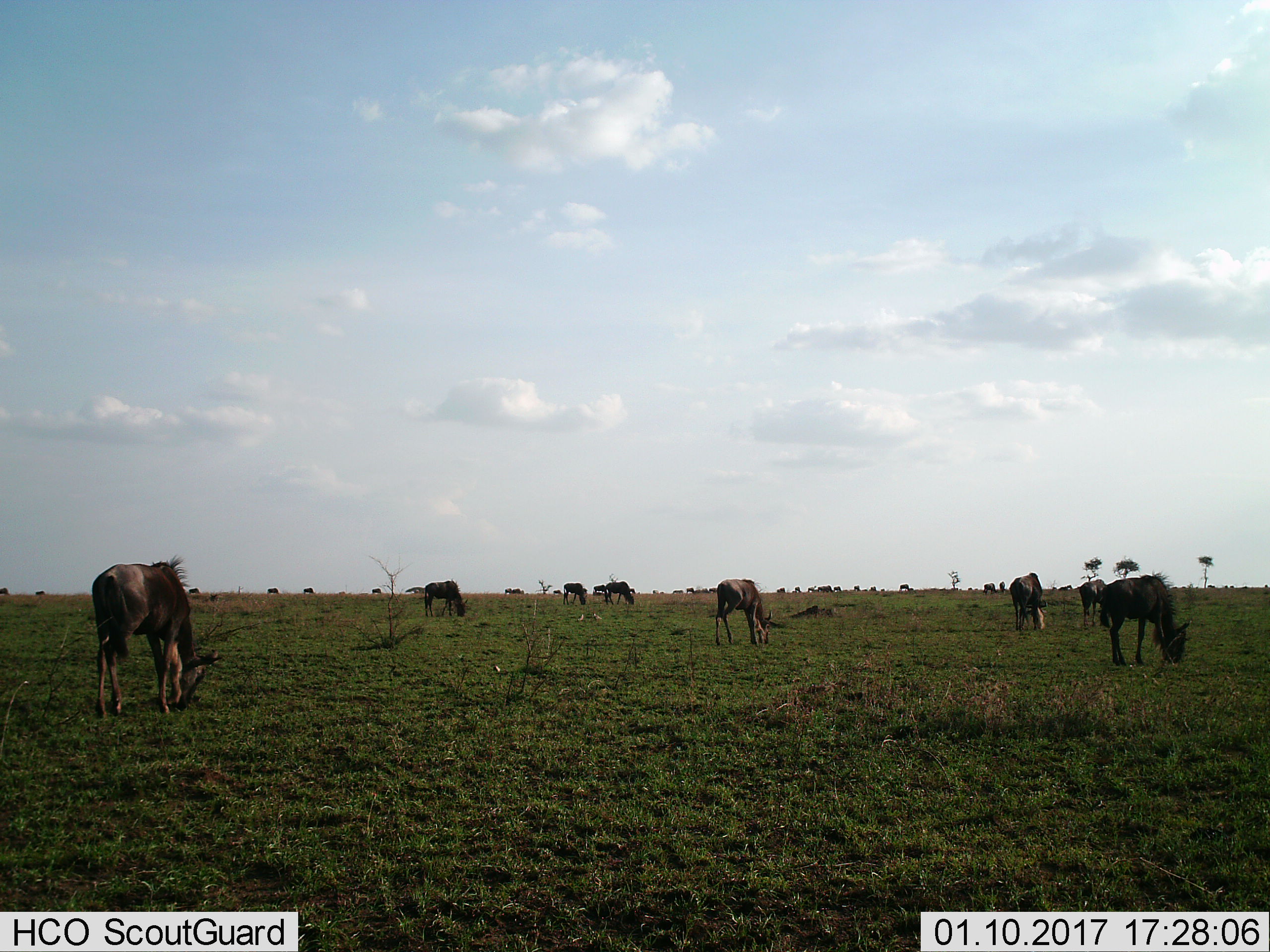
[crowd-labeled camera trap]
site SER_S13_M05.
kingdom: Animalia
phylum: Chordata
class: Mammalia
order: Artiodactyla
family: Bovidae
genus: Connochaetes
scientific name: Connochaetes taurinus taurinus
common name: blue wildebeest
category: wildebeestblue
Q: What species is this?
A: Wildebeestblue (blue wildebeest) (Connochaetes taurinus taurinus).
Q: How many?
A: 11-50.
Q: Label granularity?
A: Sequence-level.